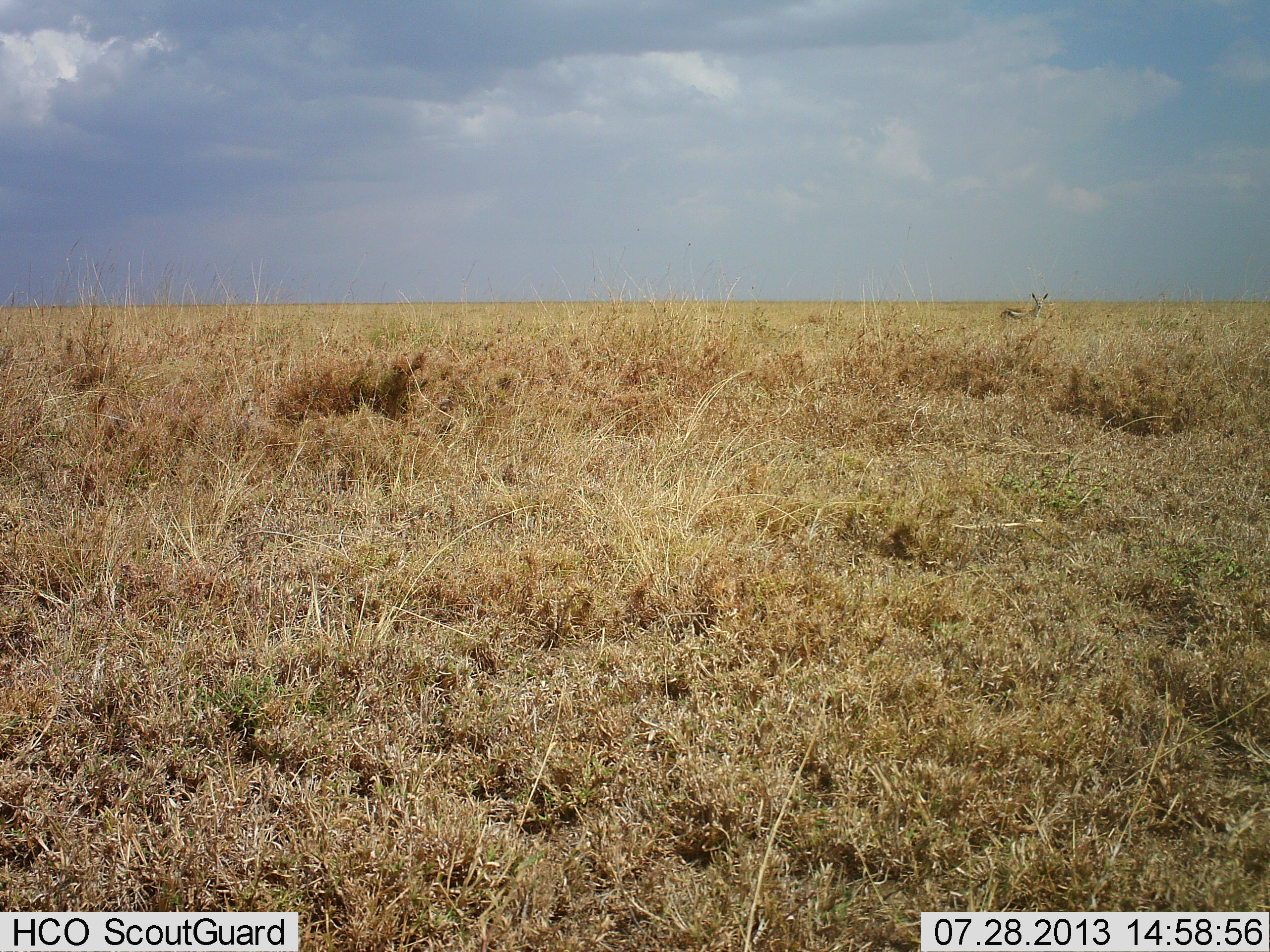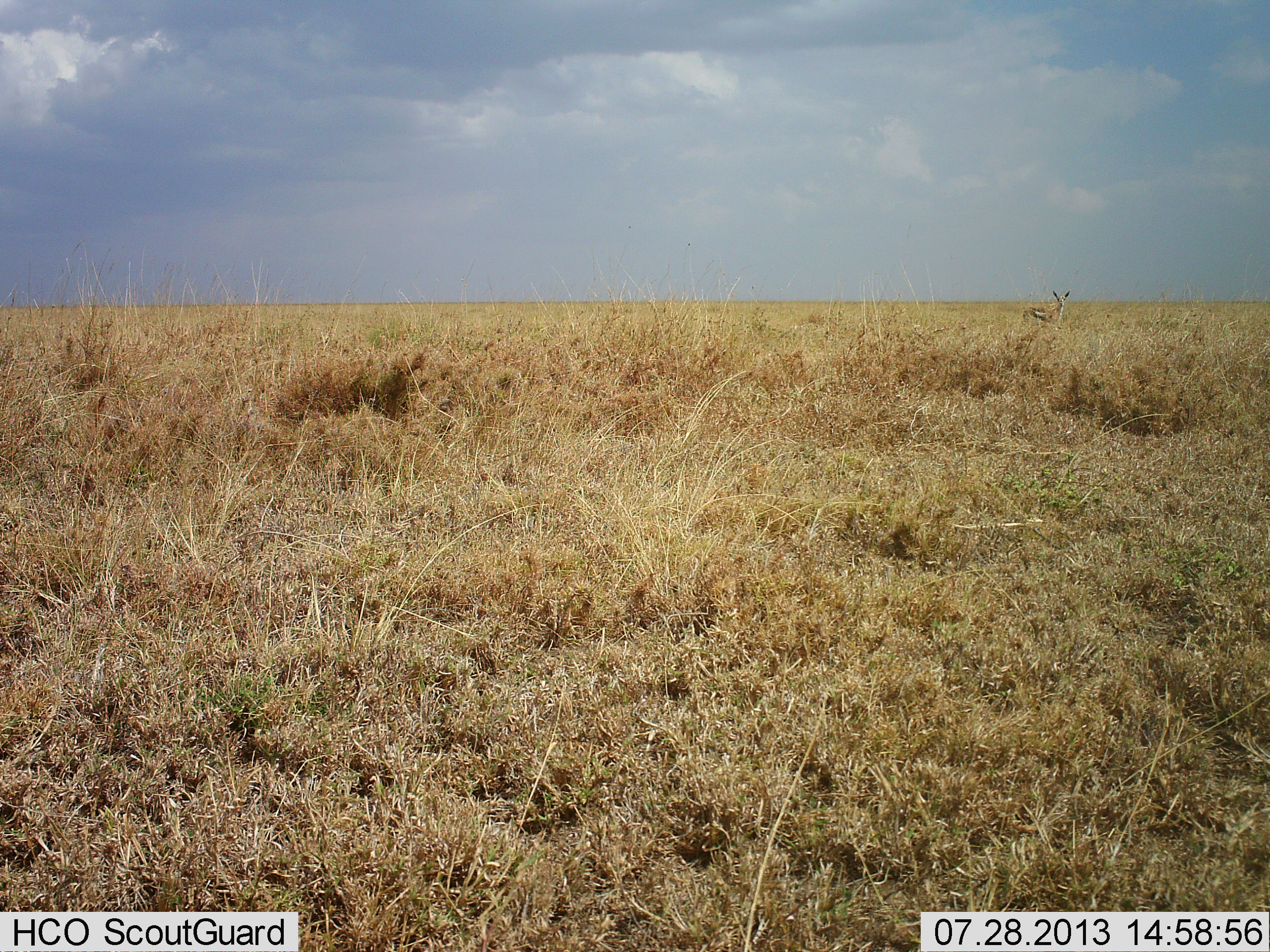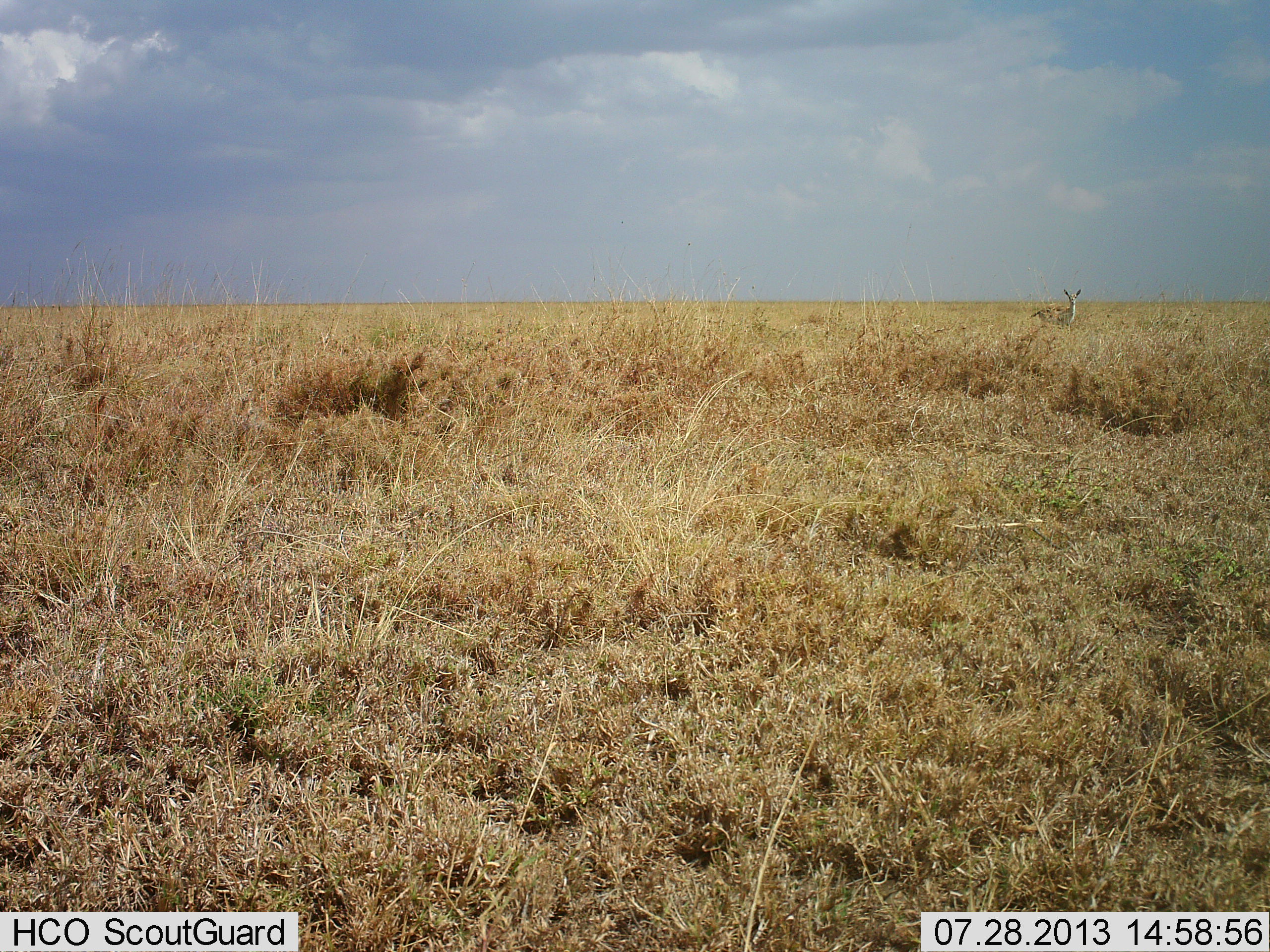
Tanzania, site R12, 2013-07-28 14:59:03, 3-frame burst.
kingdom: Animalia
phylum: Chordata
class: Mammalia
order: Artiodactyla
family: Bovidae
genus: Eudorcas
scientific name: Eudorcas thomsonii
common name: thomson's gazelle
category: gazellethomsons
Gazellethomsons (thomson's gazelle) (Eudorcas thomsonii), count 1. Behavior (volunteer vote fractions): standing 22%, resting 0%, moving 83%, interacting 0%. Young present (vote fraction): 0%. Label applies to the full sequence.